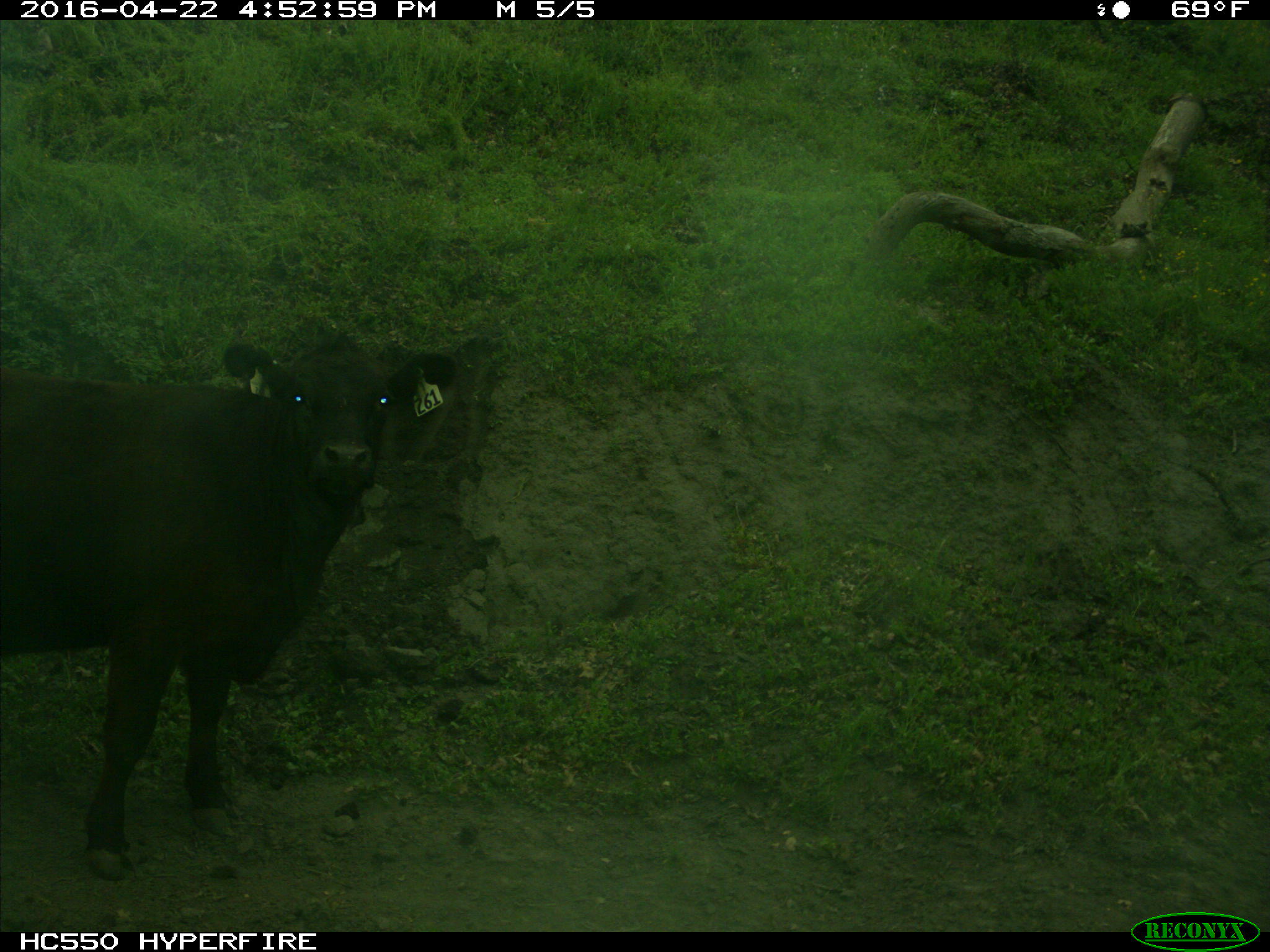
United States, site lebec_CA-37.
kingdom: Animalia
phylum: Chordata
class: Mammalia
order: Artiodactyla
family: Bovidae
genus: Bos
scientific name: Bos taurus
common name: domestic cow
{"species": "Bos taurus (domestic cow)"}